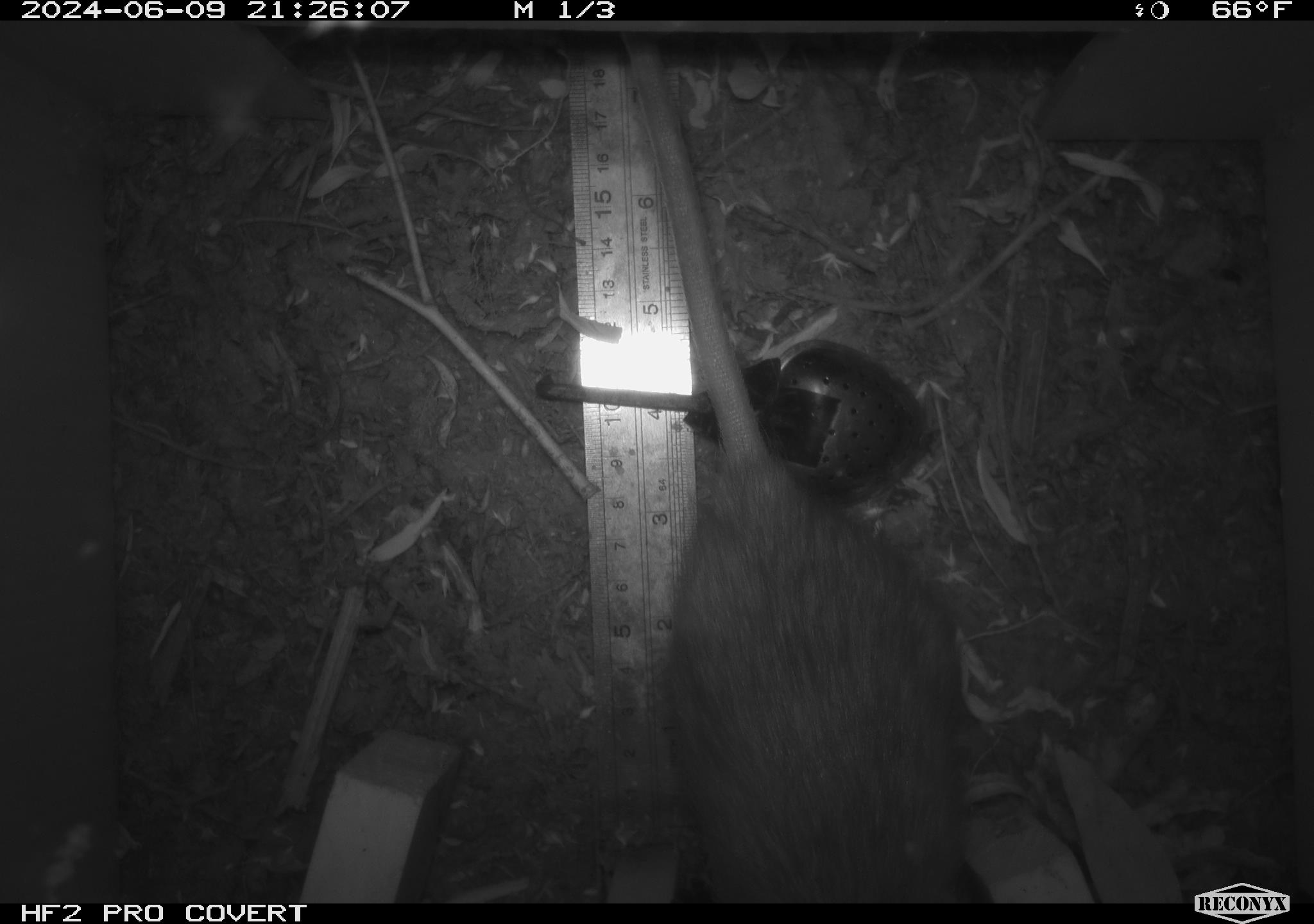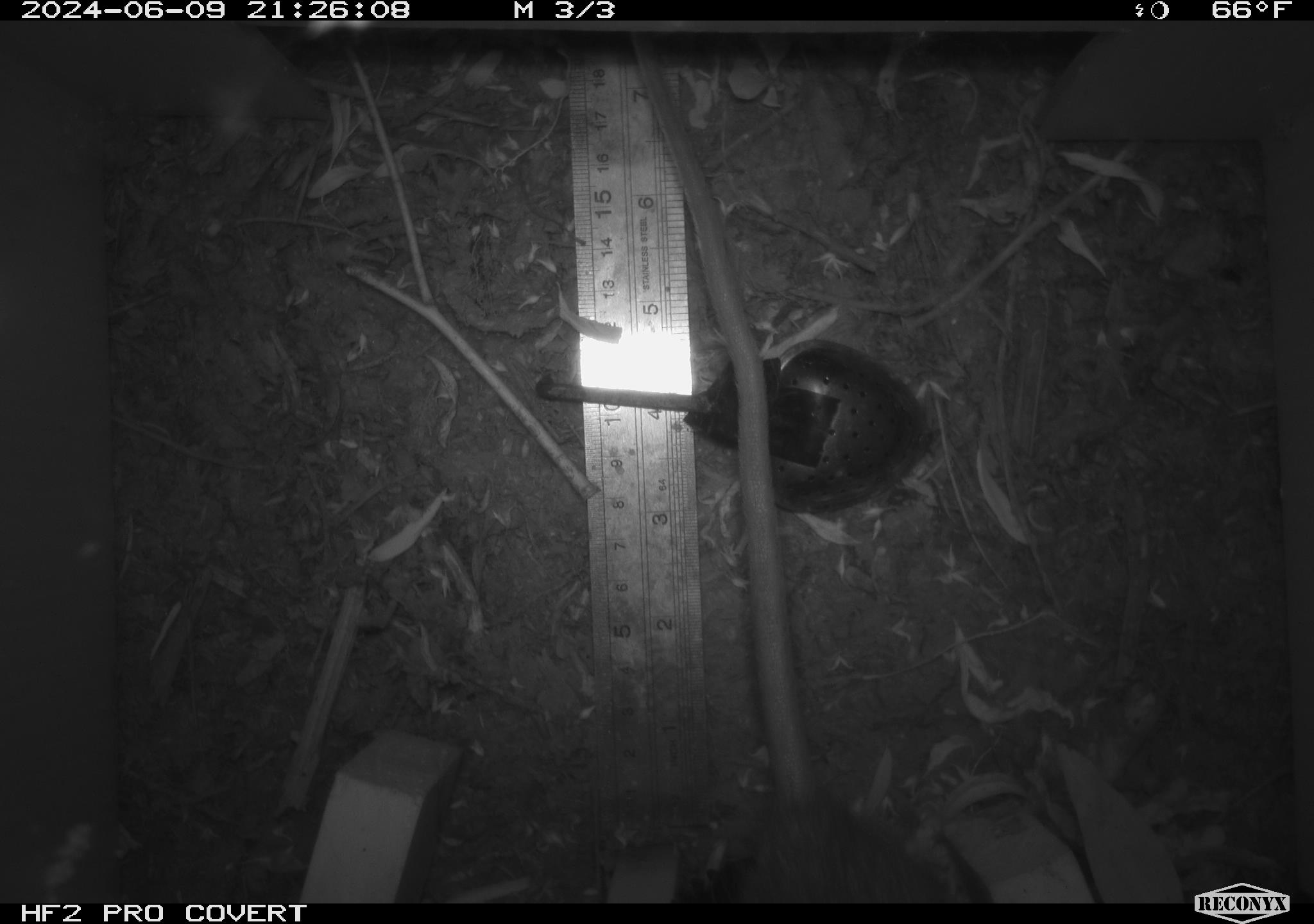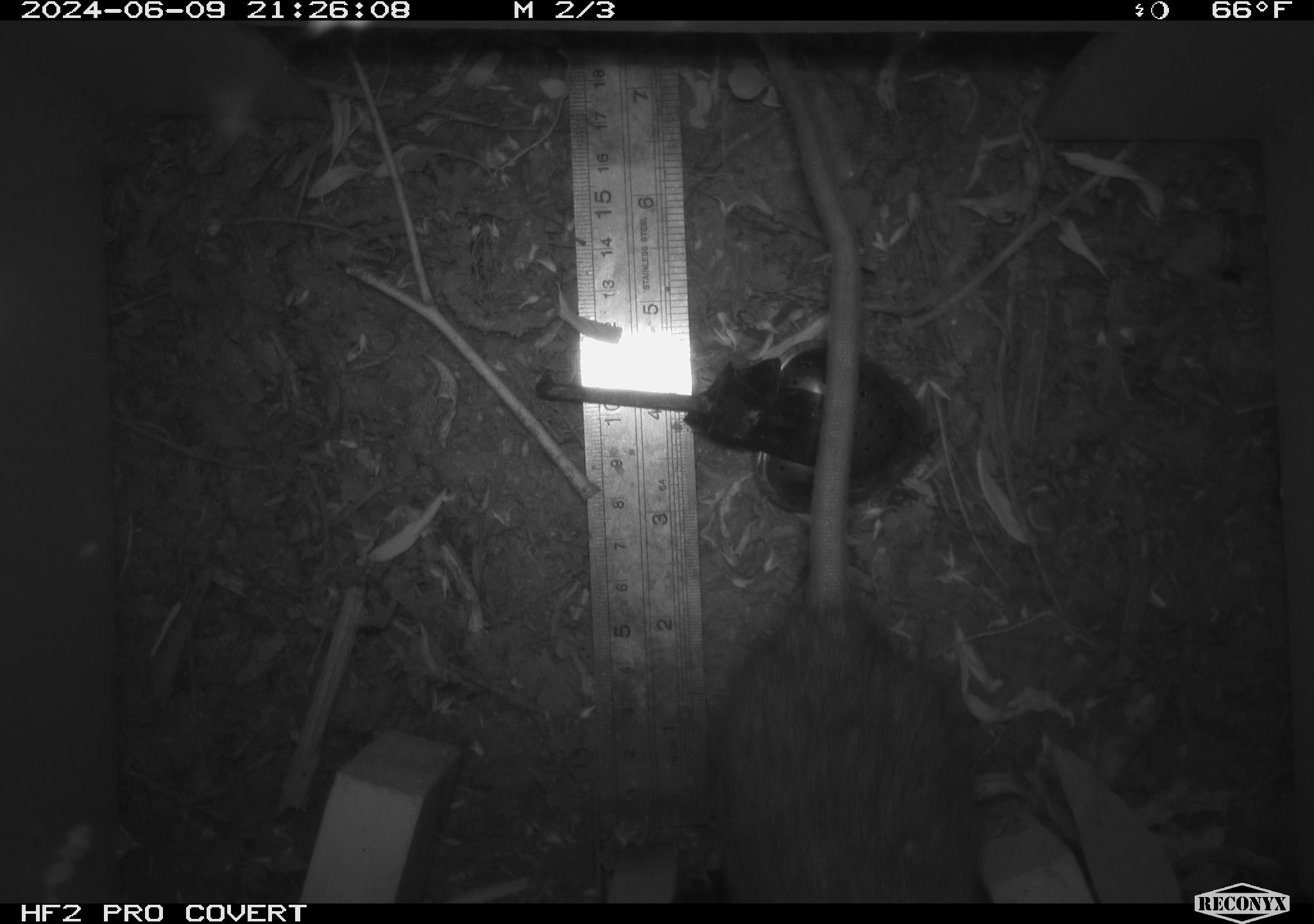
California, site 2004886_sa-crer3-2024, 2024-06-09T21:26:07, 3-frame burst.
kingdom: Animalia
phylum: Chordata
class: Mammalia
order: Rodentia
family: Muridae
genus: Rattus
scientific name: Rattus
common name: rat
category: rattus species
Rattus species (rat) (Rattus).